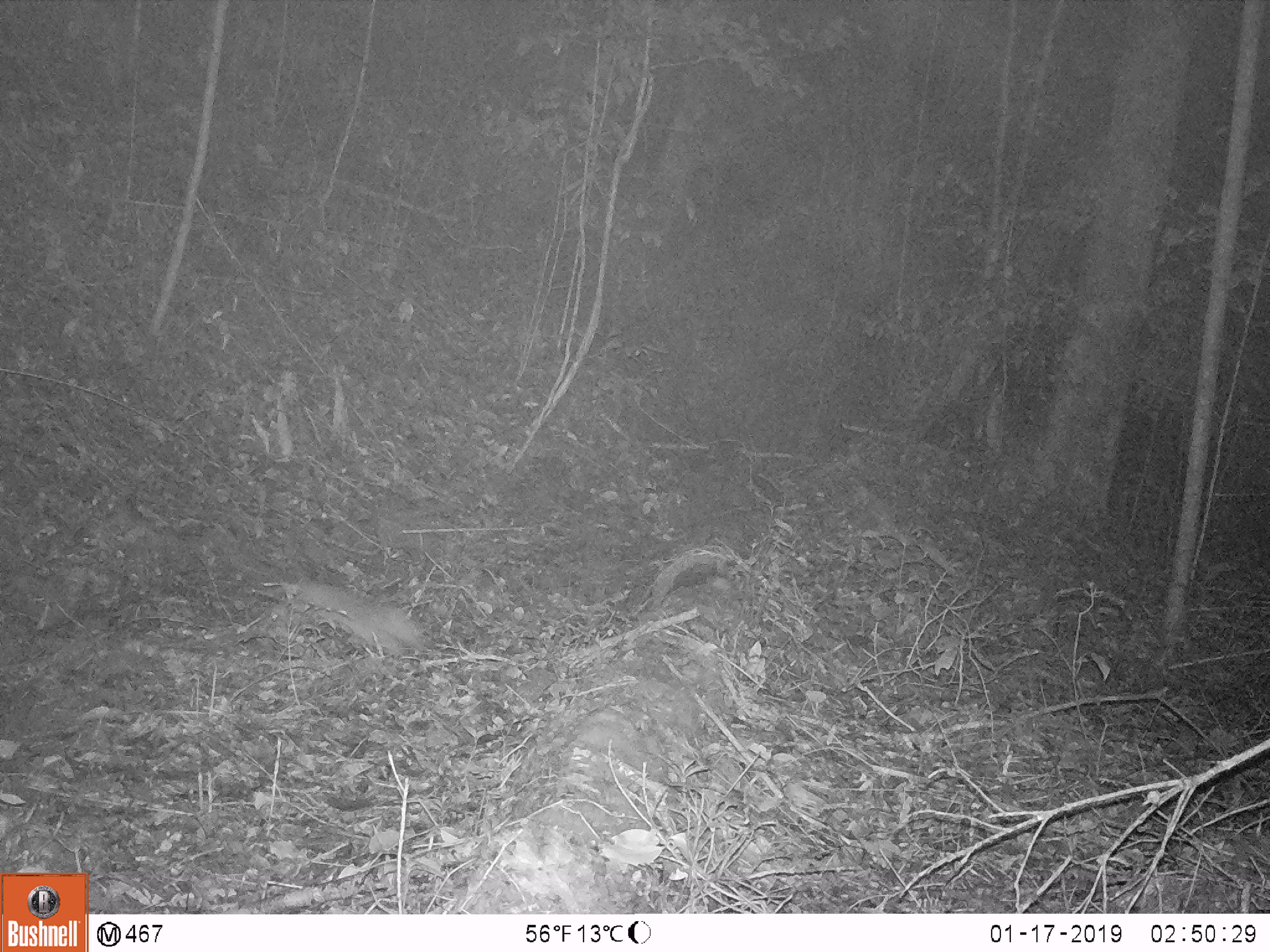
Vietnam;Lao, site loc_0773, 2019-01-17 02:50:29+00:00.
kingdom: Animalia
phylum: Chordata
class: Mammalia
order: Carnivora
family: Mustelidae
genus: Melogale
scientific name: Melogale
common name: ferret badger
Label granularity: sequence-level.